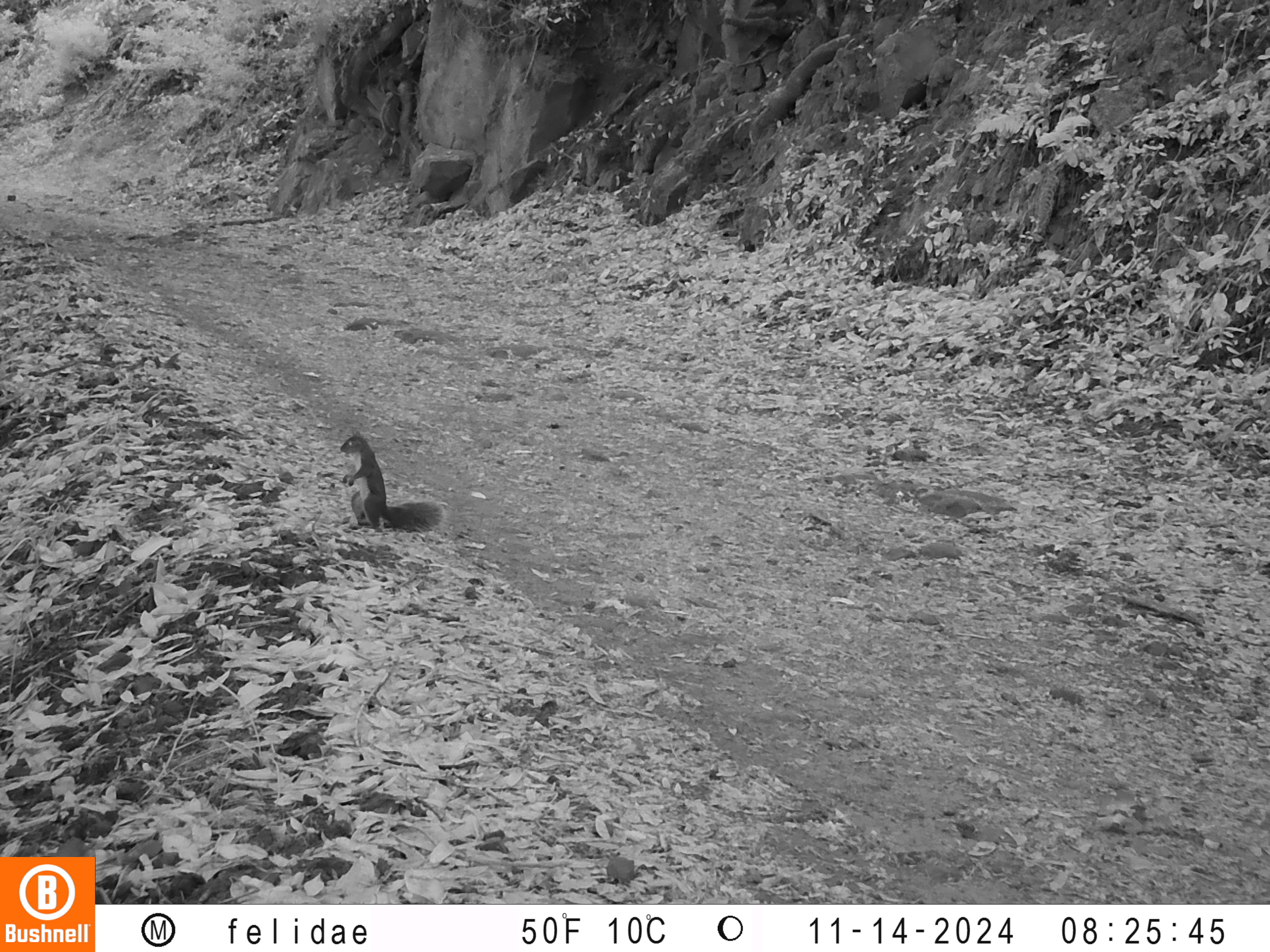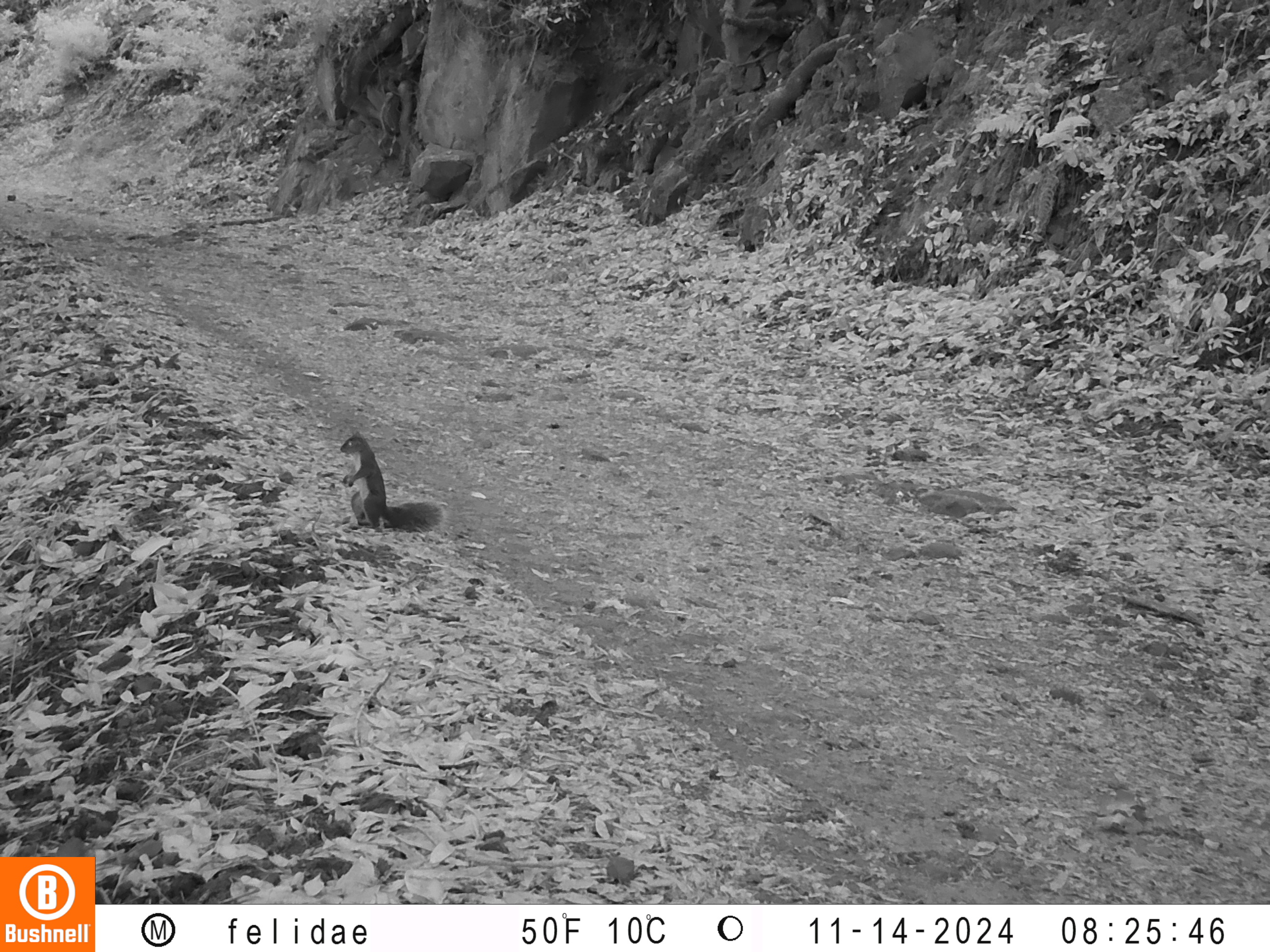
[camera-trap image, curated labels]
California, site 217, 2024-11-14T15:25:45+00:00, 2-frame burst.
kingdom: Animalia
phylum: Chordata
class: Mammalia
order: Rodentia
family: Sciuridae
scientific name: Sciuridae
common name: squirrel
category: unknown squirrel